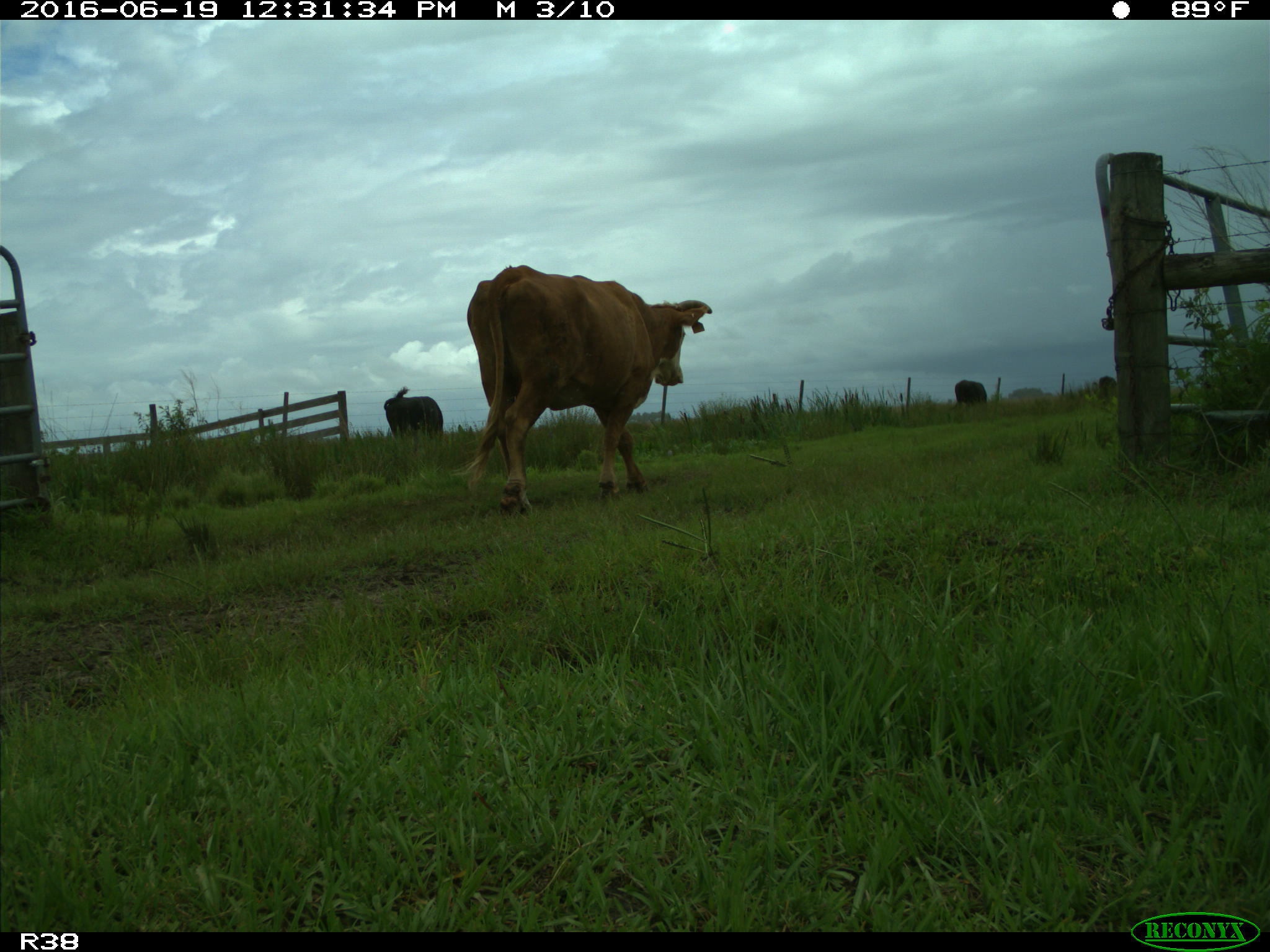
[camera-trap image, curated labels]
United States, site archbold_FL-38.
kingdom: Animalia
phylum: Chordata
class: Mammalia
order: Artiodactyla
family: Bovidae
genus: Bos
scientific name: Bos taurus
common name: domestic cow